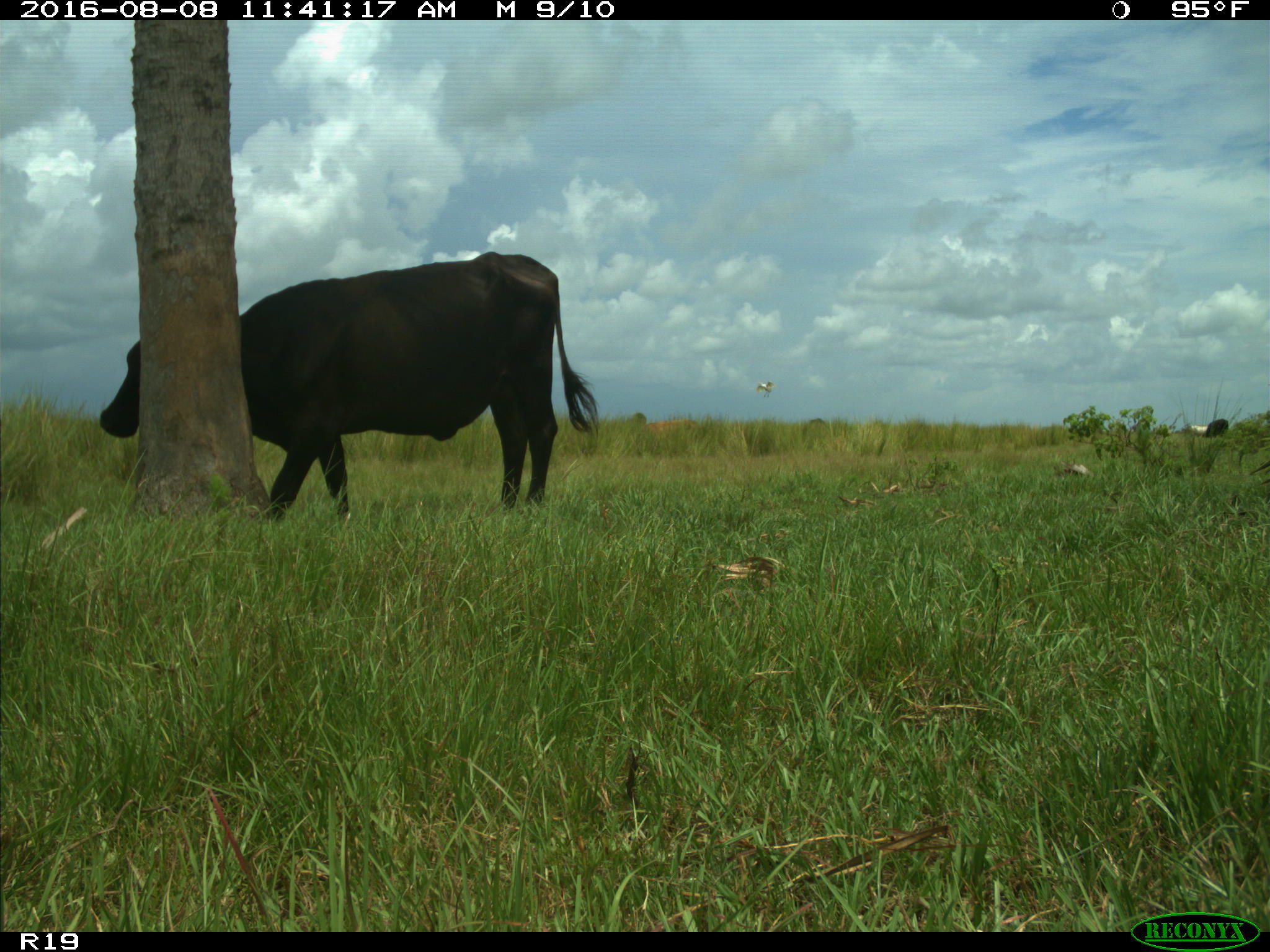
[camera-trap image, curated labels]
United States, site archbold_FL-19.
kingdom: Animalia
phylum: Chordata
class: Mammalia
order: Artiodactyla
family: Bovidae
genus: Bos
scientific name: Bos taurus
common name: domestic cow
Bos taurus (domestic cow).